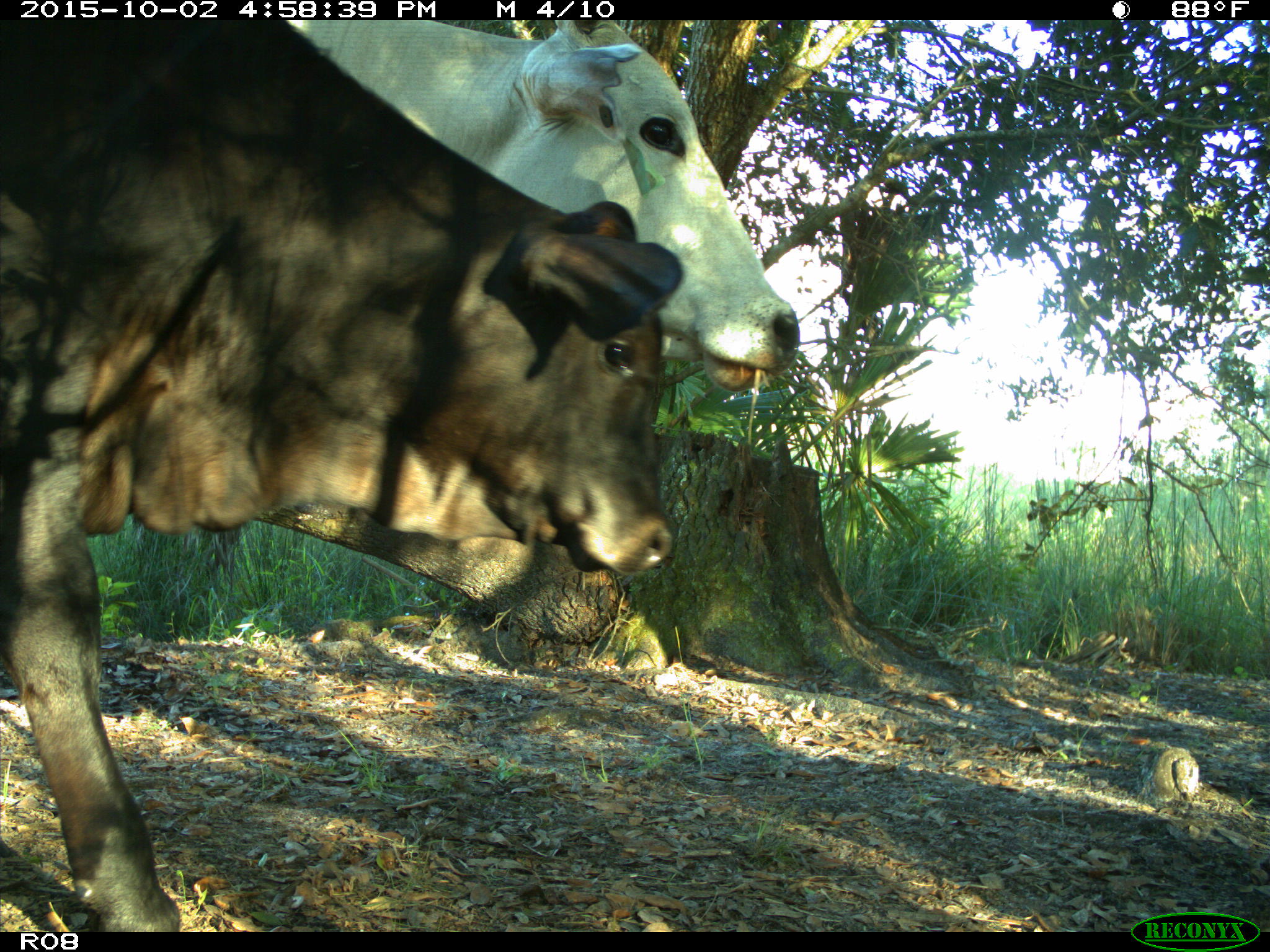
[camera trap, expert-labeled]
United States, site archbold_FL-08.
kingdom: Animalia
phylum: Chordata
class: Mammalia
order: Artiodactyla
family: Bovidae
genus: Bos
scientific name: Bos taurus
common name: domestic cow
Bos taurus (domestic cow).